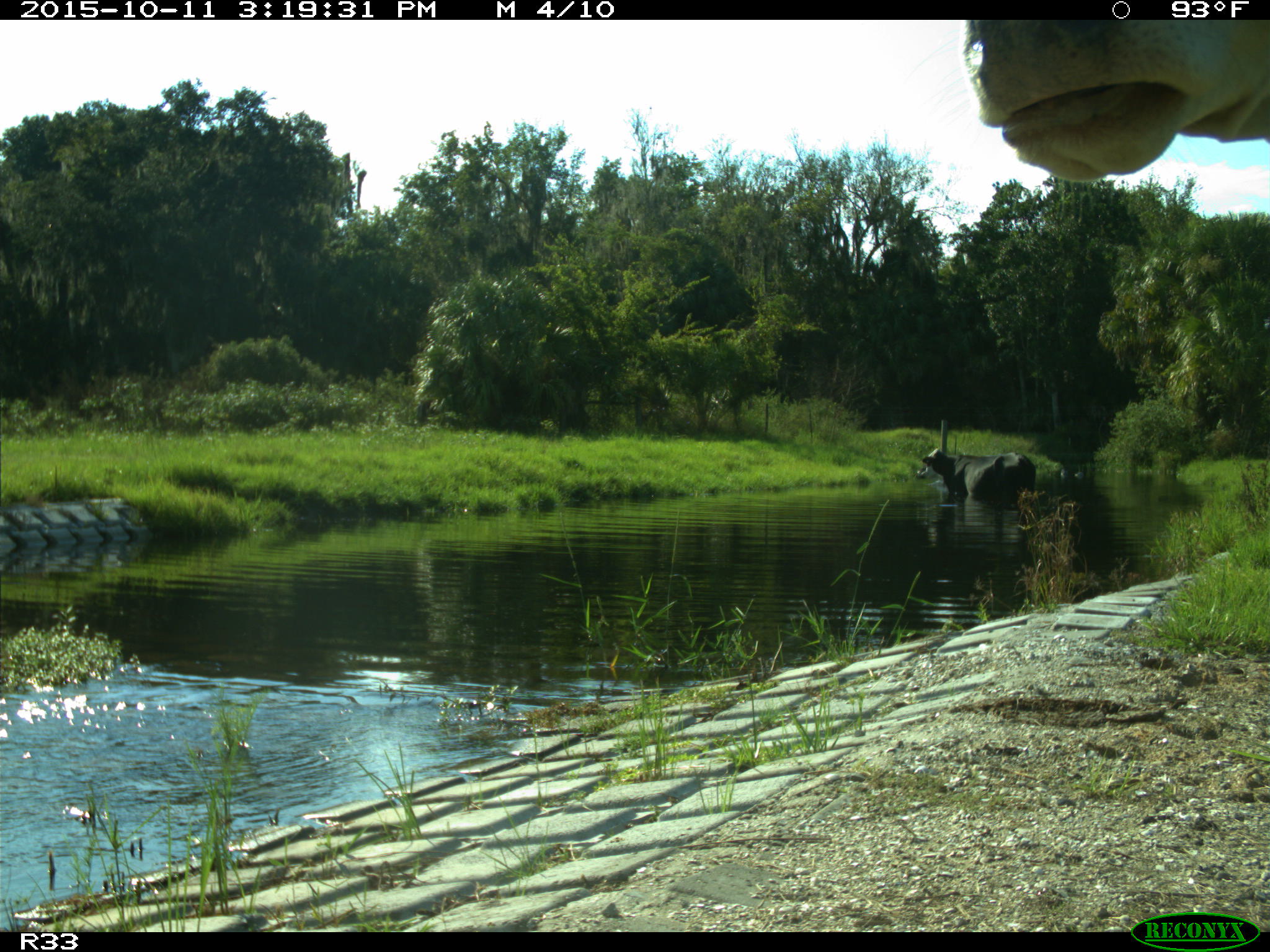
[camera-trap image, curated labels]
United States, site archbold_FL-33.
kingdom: Animalia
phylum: Chordata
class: Mammalia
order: Artiodactyla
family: Bovidae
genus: Bos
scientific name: Bos taurus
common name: domestic cow